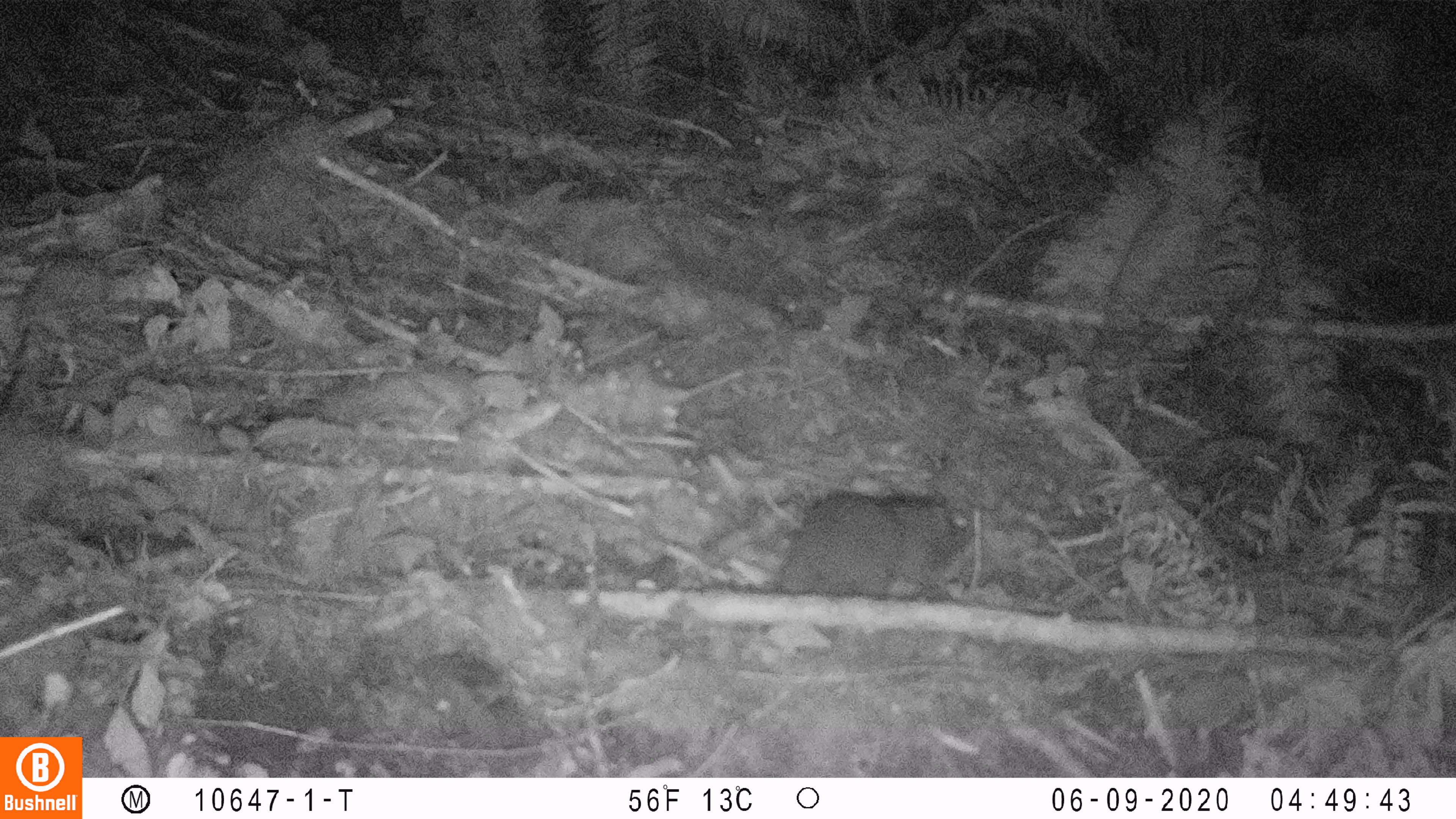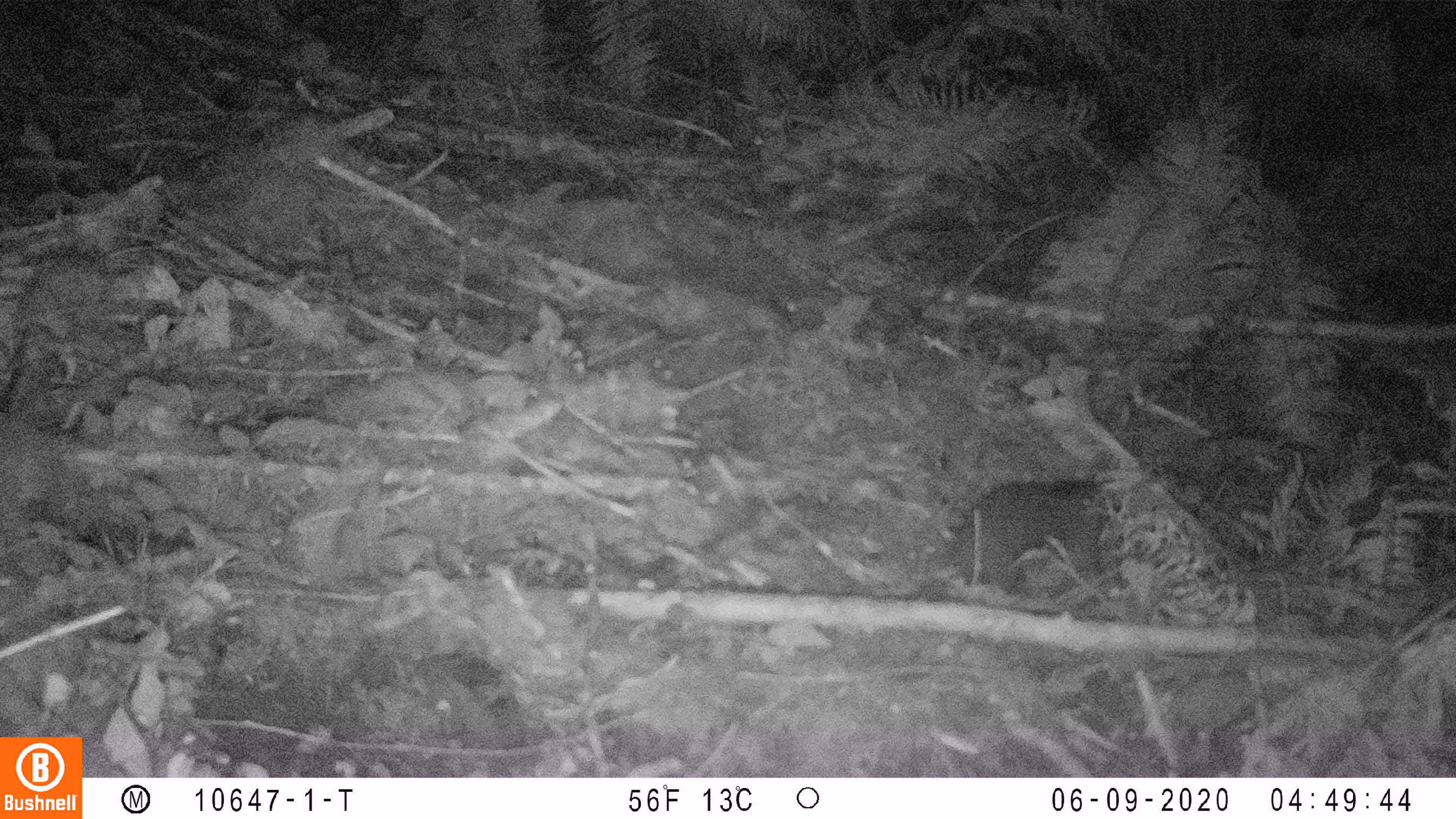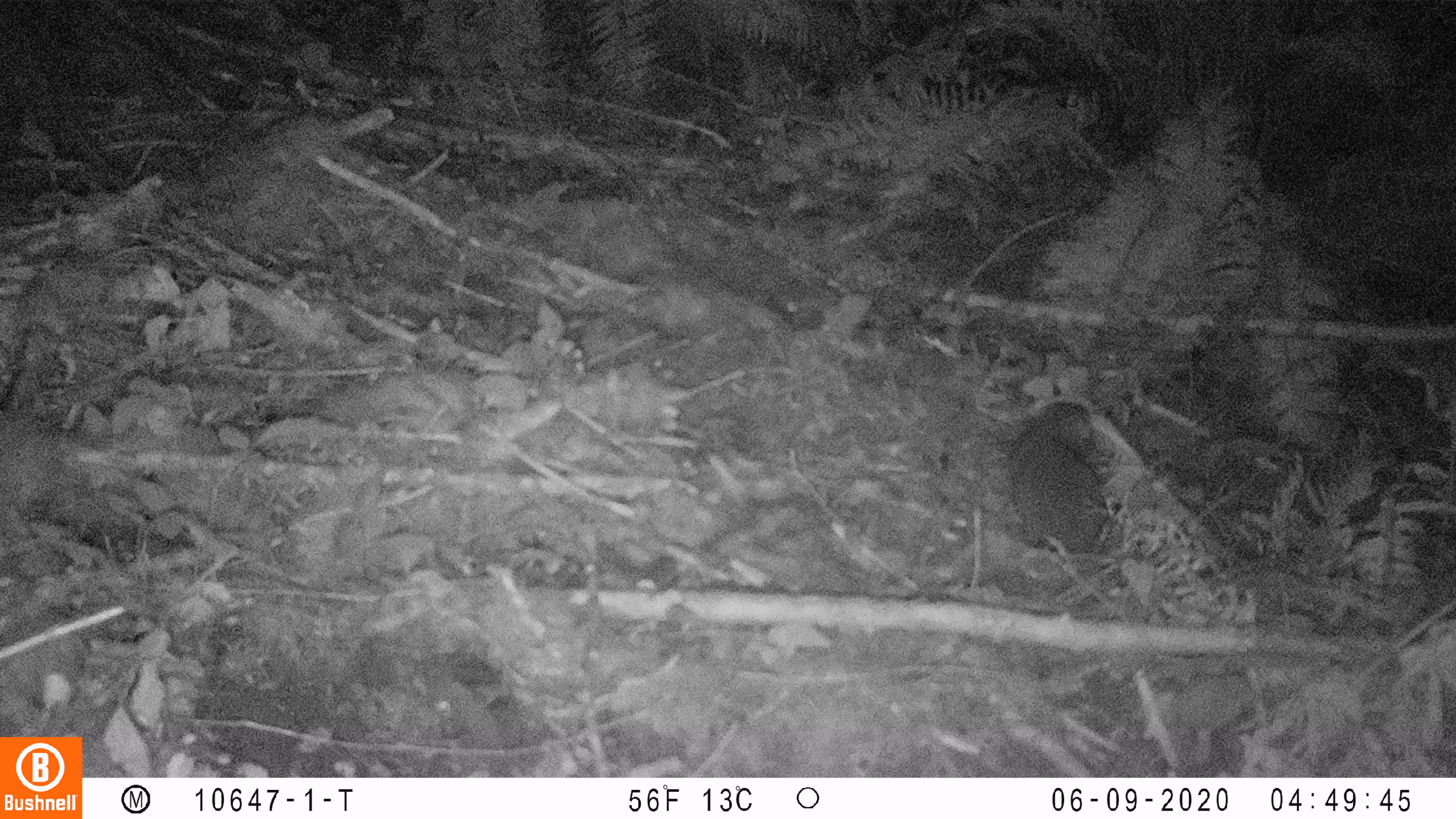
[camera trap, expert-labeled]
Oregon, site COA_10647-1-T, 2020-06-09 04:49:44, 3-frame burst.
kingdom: Animalia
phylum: Chordata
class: Mammalia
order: Rodentia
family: Aplodontiidae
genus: Aplodontia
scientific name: Aplodontia rufa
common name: mountain beaver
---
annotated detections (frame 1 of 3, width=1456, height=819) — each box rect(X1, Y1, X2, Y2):
mountain beaver: rect(774, 482, 981, 598)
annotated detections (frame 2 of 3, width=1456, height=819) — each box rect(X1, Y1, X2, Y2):
mountain beaver: rect(948, 474, 1115, 590)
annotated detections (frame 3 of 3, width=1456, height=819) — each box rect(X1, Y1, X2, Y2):
mountain beaver: rect(996, 387, 1109, 558)